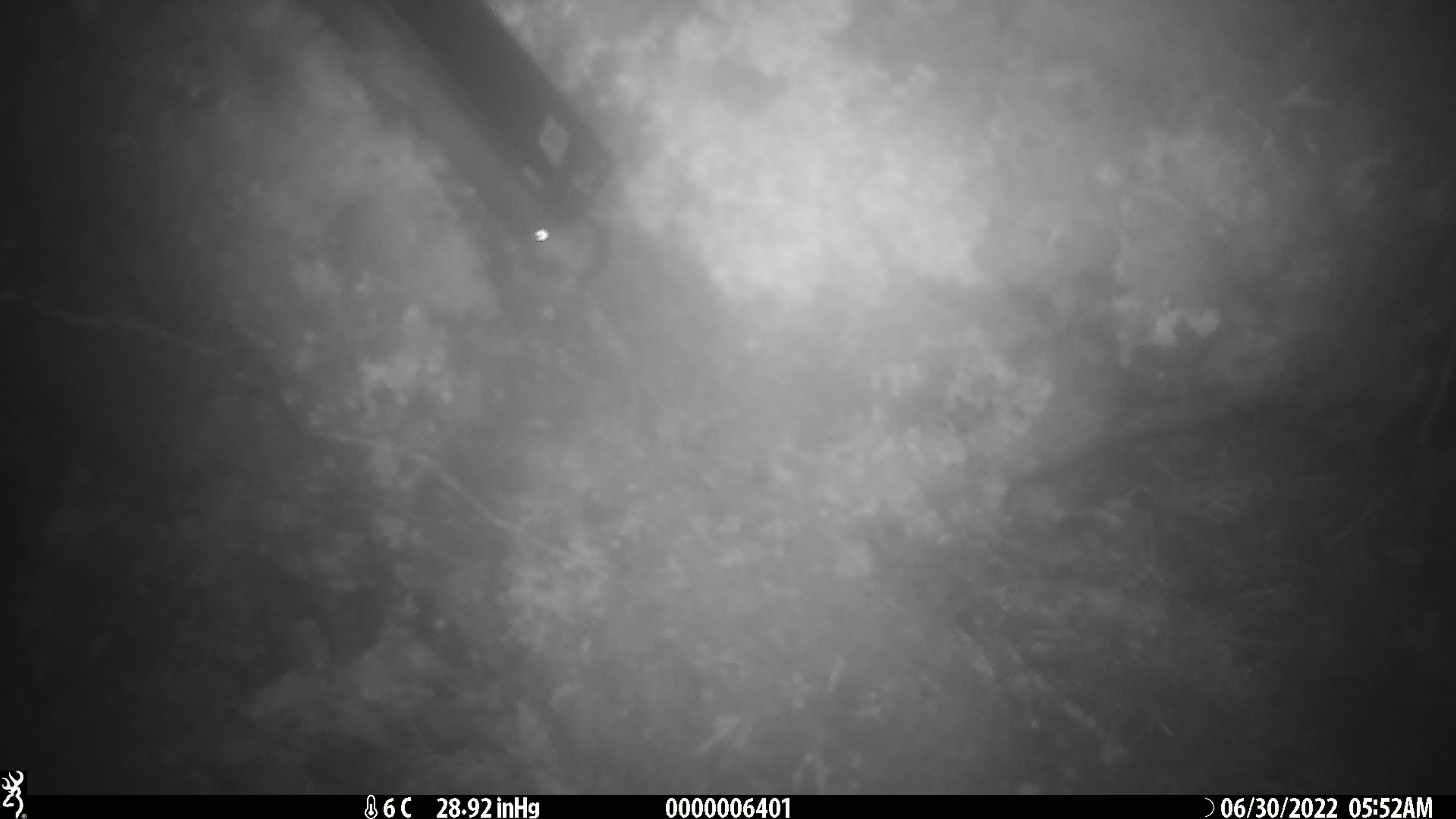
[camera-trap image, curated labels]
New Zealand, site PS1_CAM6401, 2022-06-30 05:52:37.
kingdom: Animalia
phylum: Chordata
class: Mammalia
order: Rodentia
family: Muridae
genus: Mus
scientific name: Mus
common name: mouse